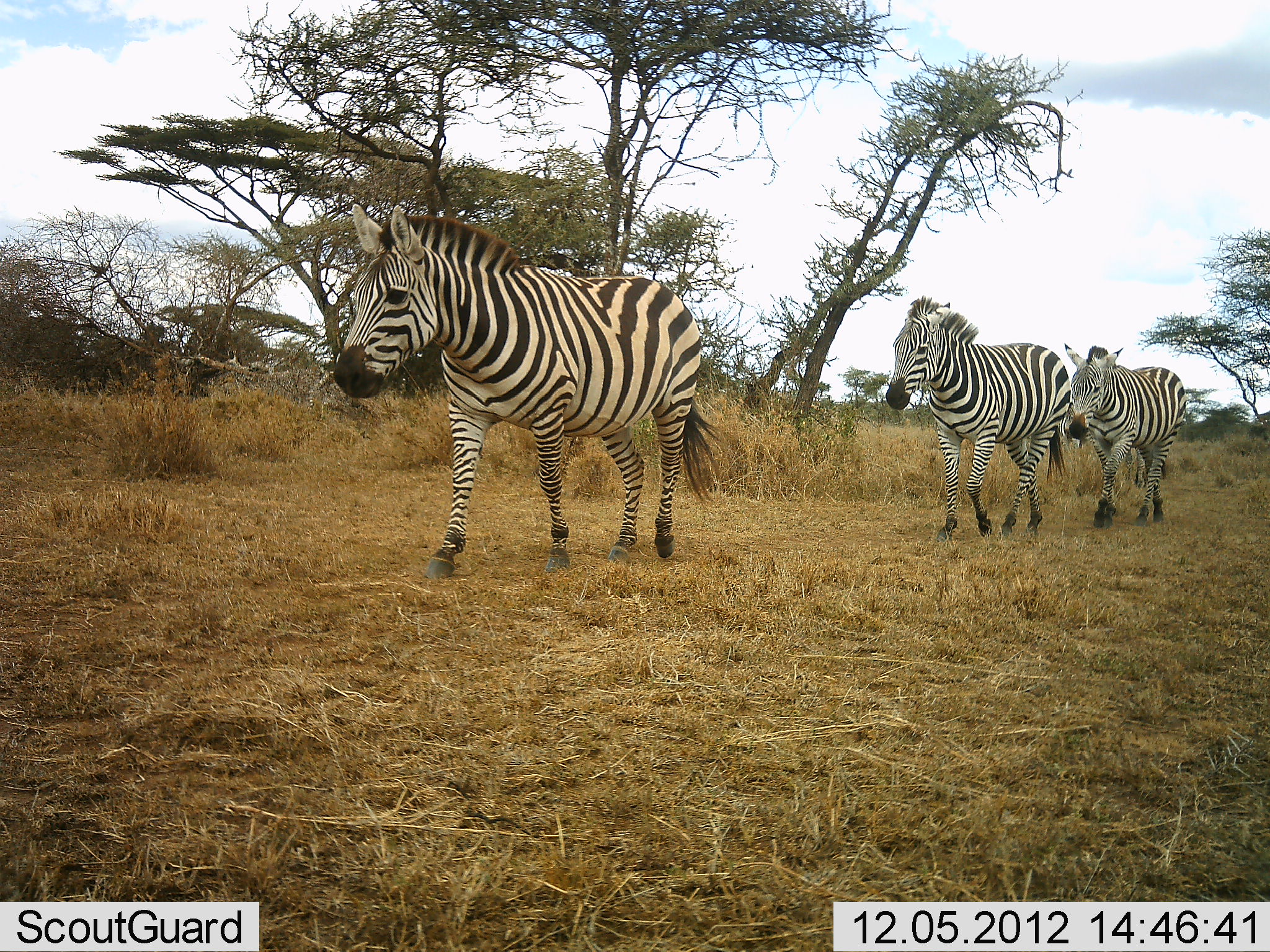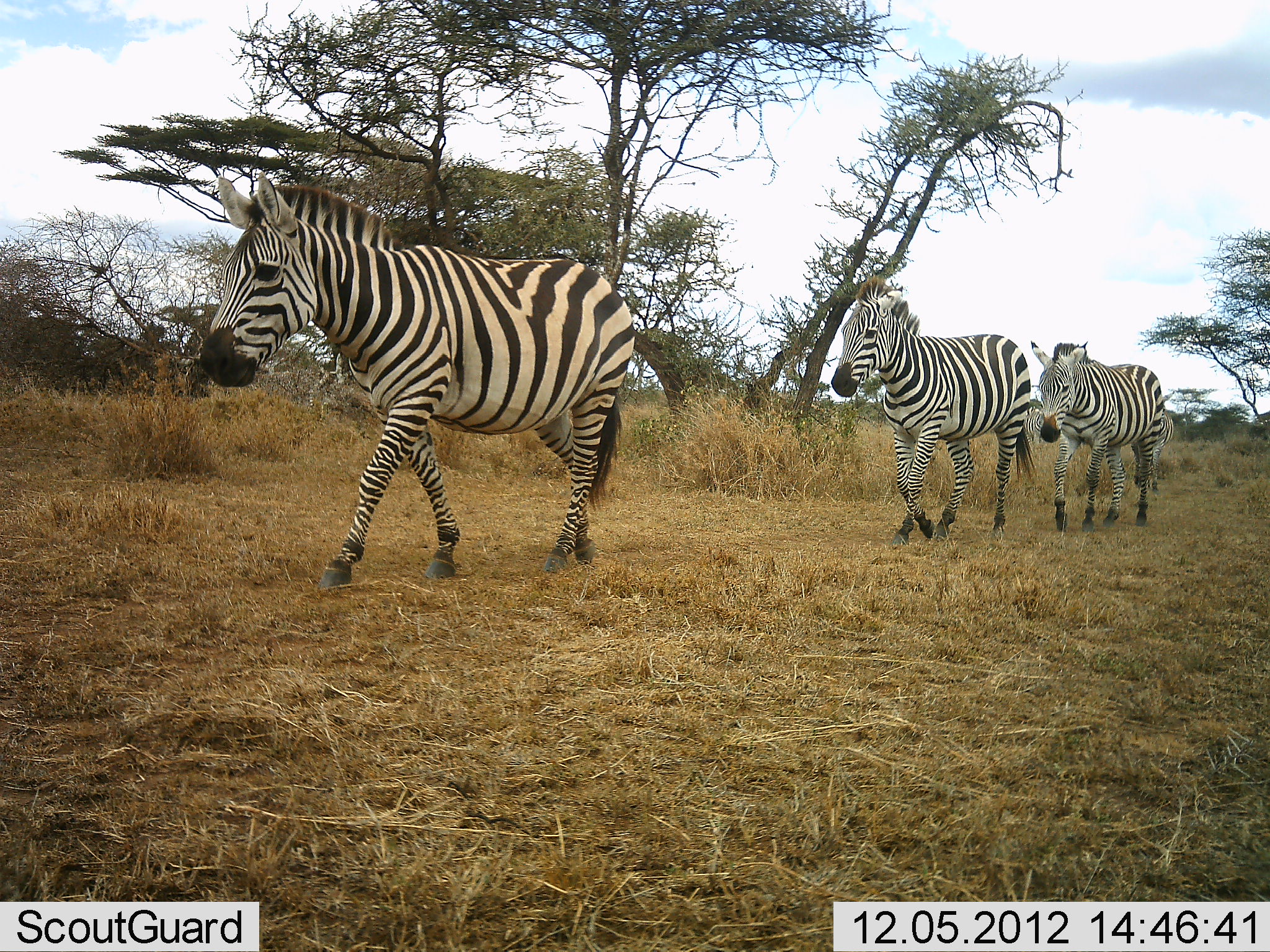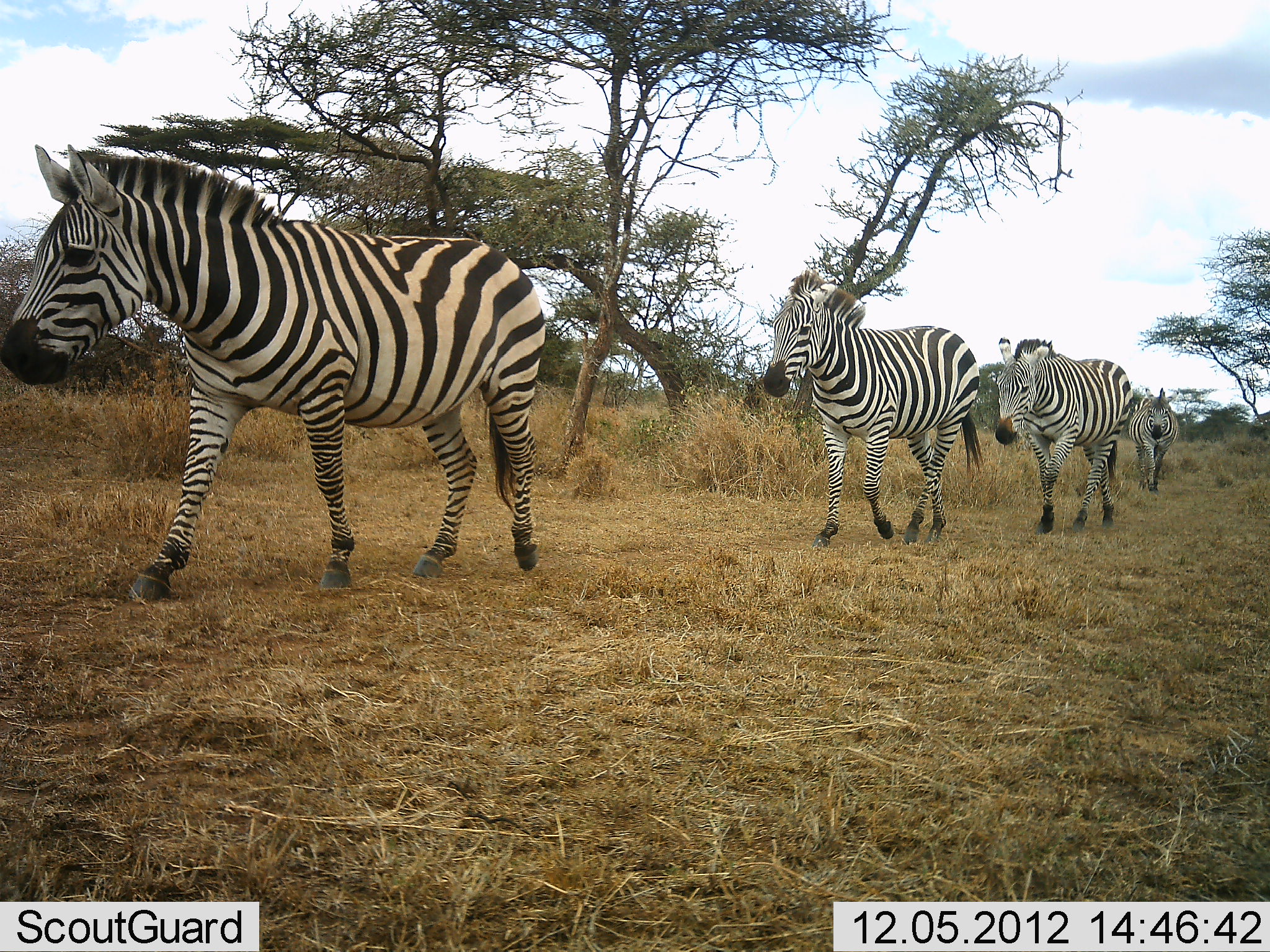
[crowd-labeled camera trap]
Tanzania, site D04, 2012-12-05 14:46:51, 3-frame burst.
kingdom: Animalia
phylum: Chordata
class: Mammalia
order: Perissodactyla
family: Equidae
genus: Equus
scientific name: Equus quagga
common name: plains zebra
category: zebra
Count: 4.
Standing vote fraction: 4%.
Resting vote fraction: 0%.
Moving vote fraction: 100%.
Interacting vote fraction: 0%.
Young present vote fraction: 0%.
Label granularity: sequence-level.